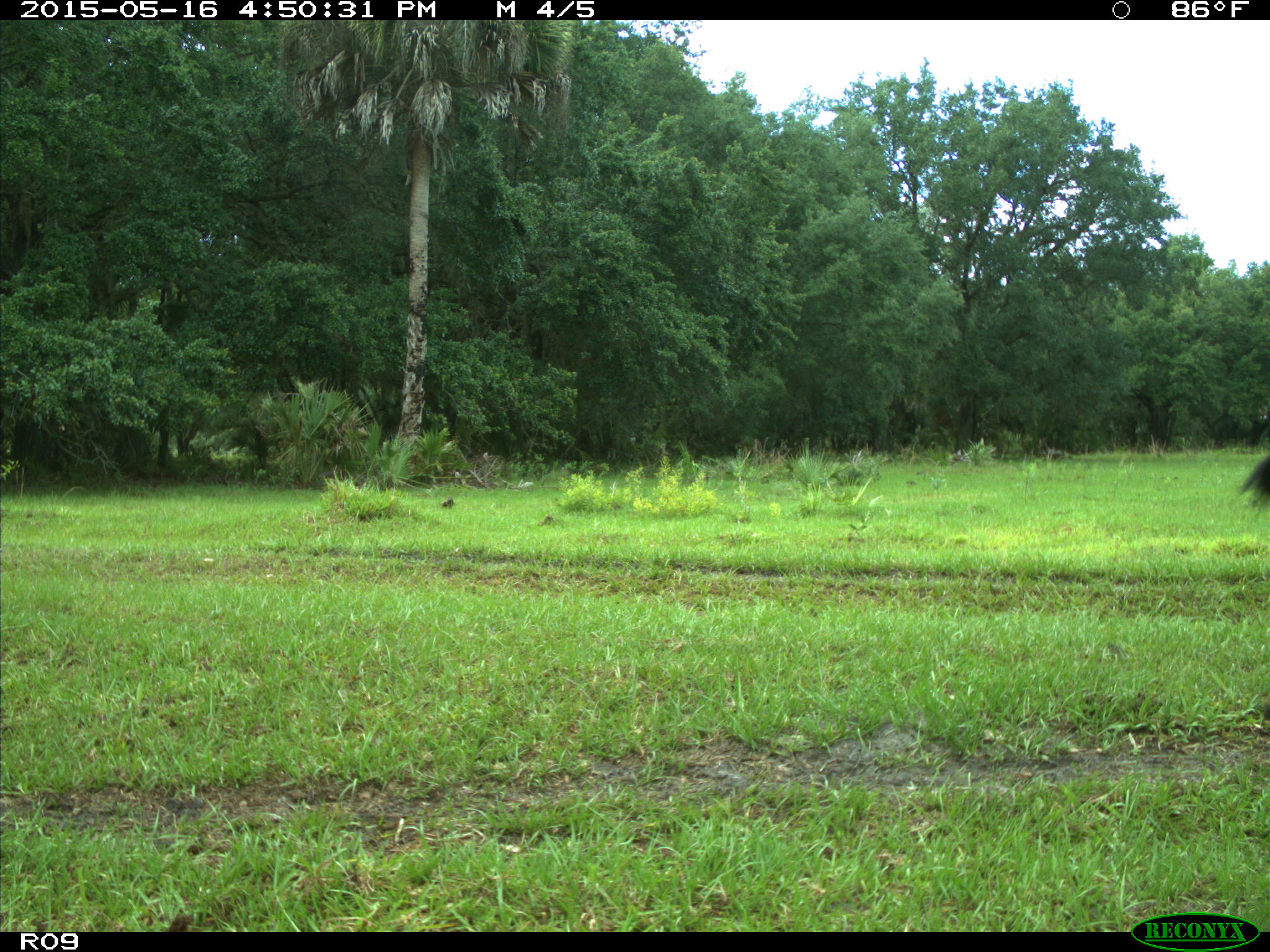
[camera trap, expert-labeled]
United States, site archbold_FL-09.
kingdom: Animalia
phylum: Chordata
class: Mammalia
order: Artiodactyla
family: Bovidae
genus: Bos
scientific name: Bos taurus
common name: domestic cow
Bos taurus (domestic cow).